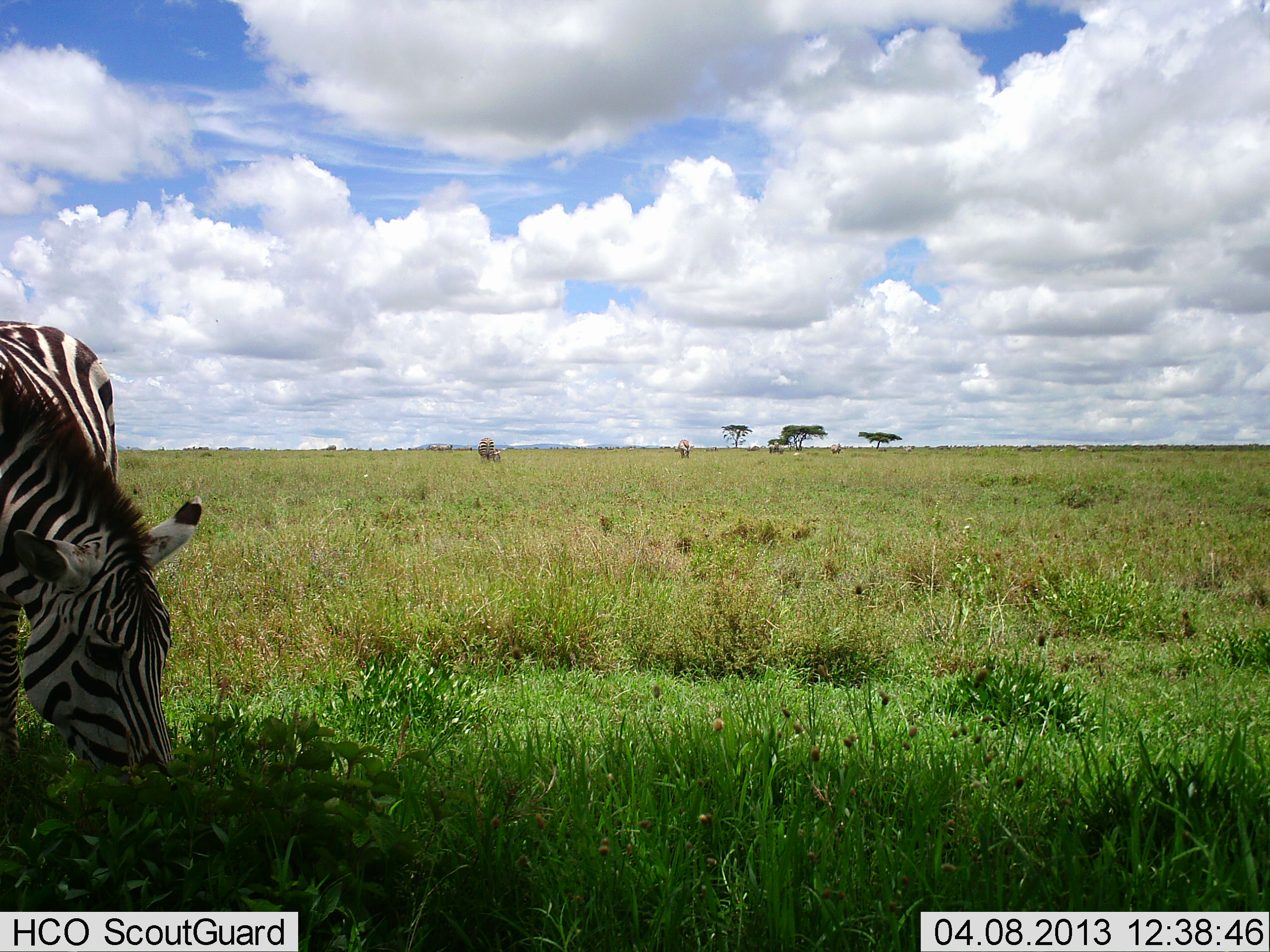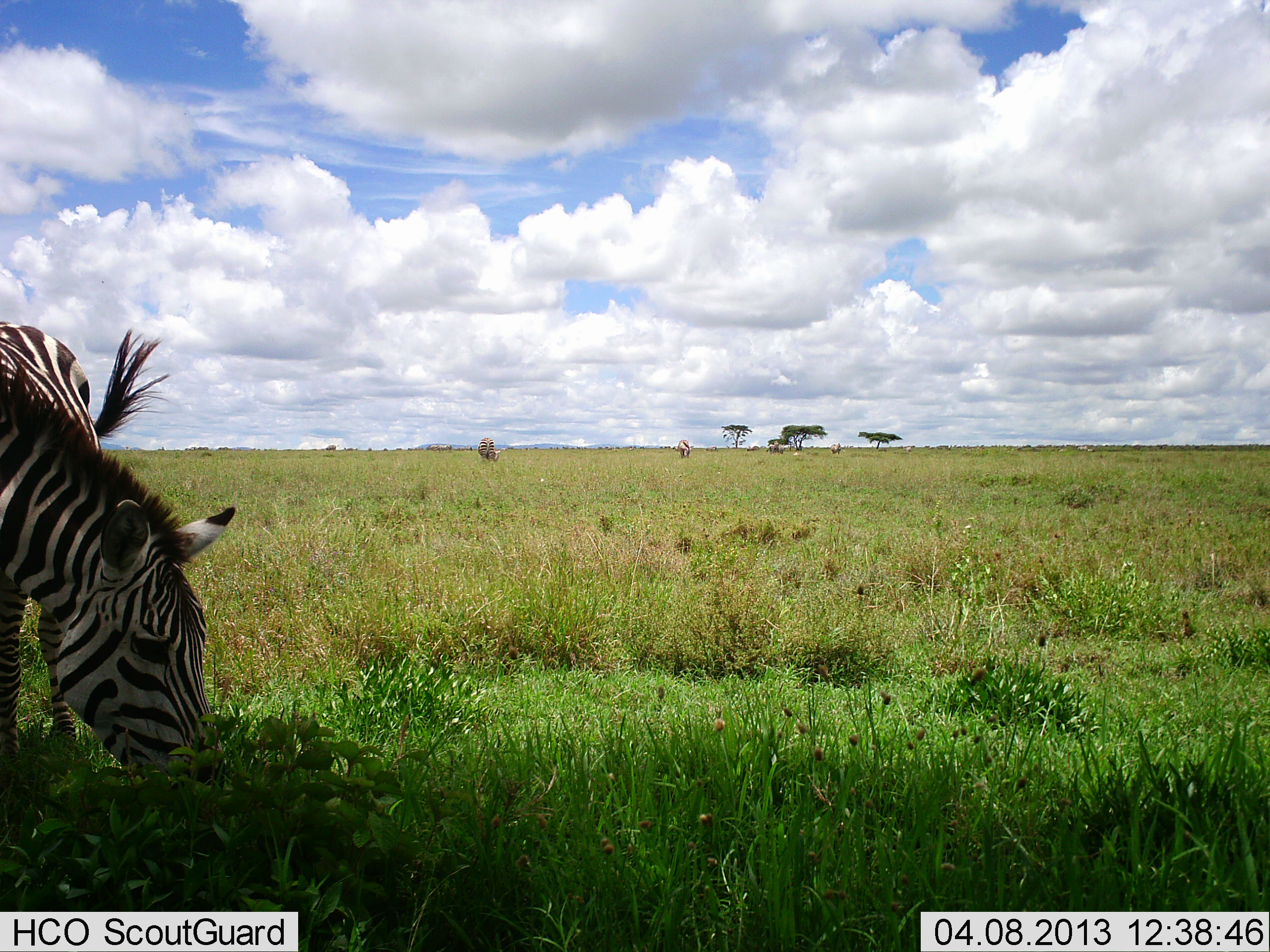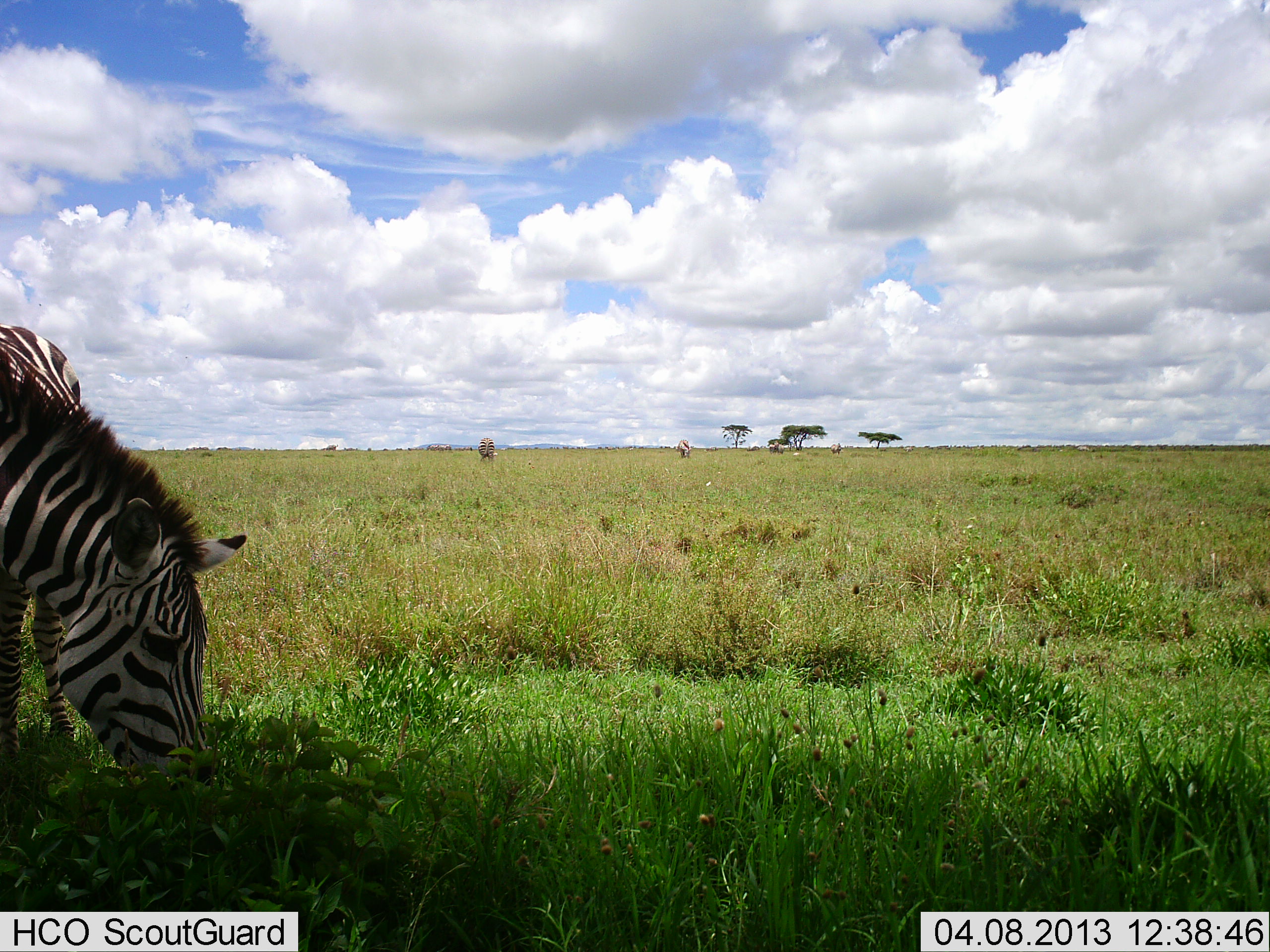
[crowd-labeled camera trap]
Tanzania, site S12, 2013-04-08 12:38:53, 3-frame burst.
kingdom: Animalia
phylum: Chordata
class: Mammalia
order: Perissodactyla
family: Equidae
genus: Equus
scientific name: Equus quagga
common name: plains zebra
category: zebra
Zebra (plains zebra) (Equus quagga), count 1. Behavior (volunteer vote fractions): standing 23%, resting 0%, moving 0%, interacting 0%. Young present (vote fraction): 0%. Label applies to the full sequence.